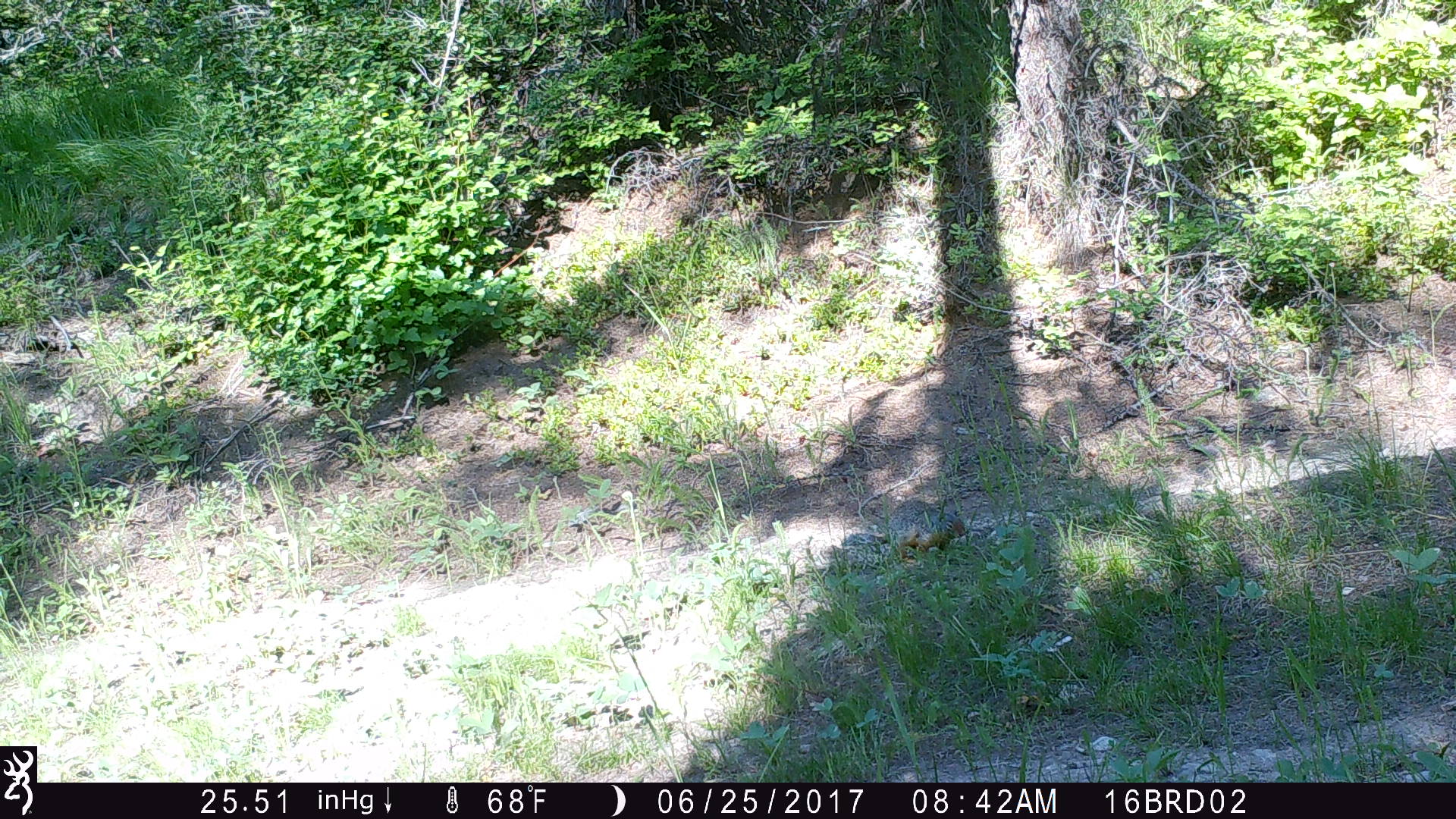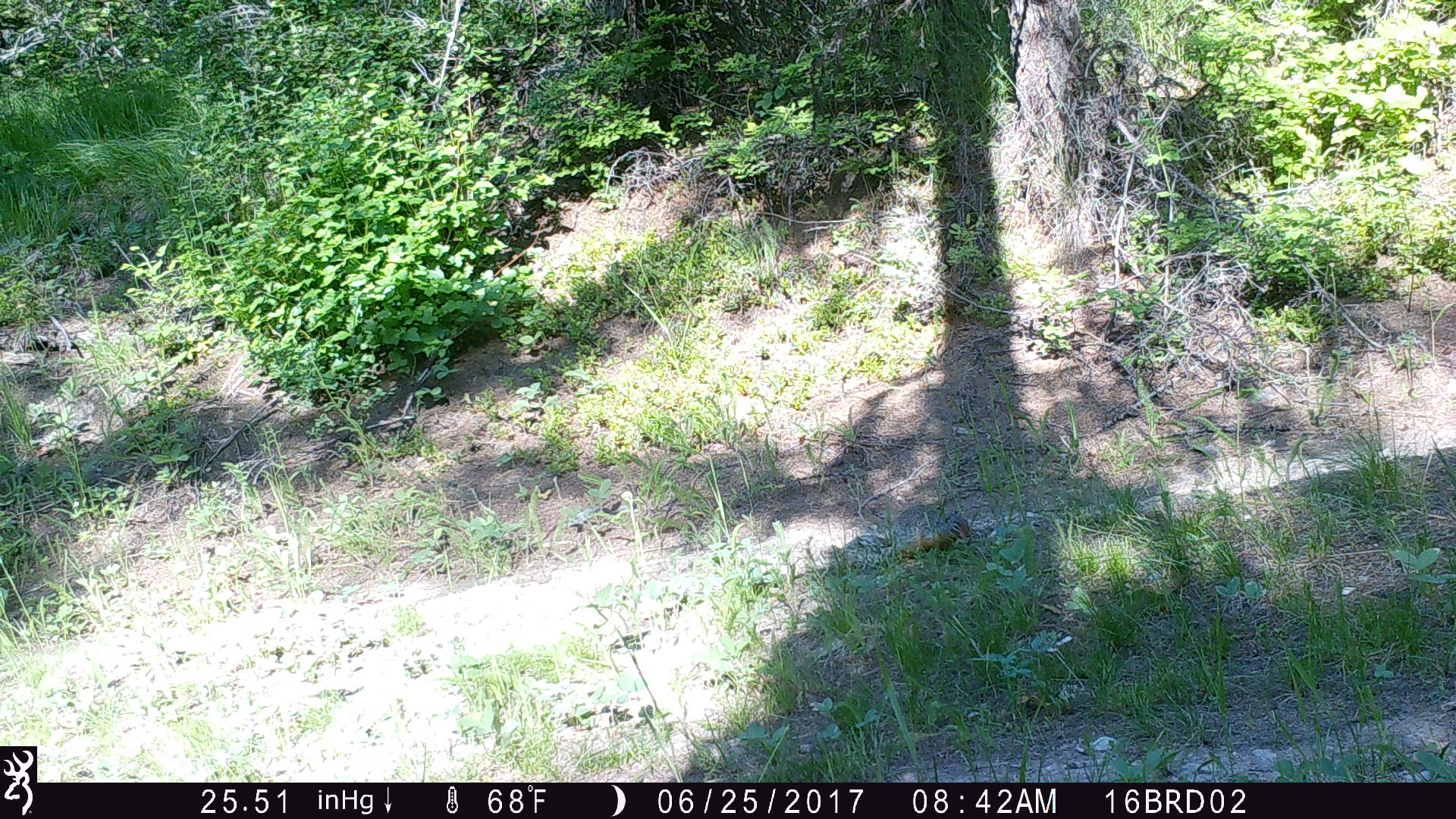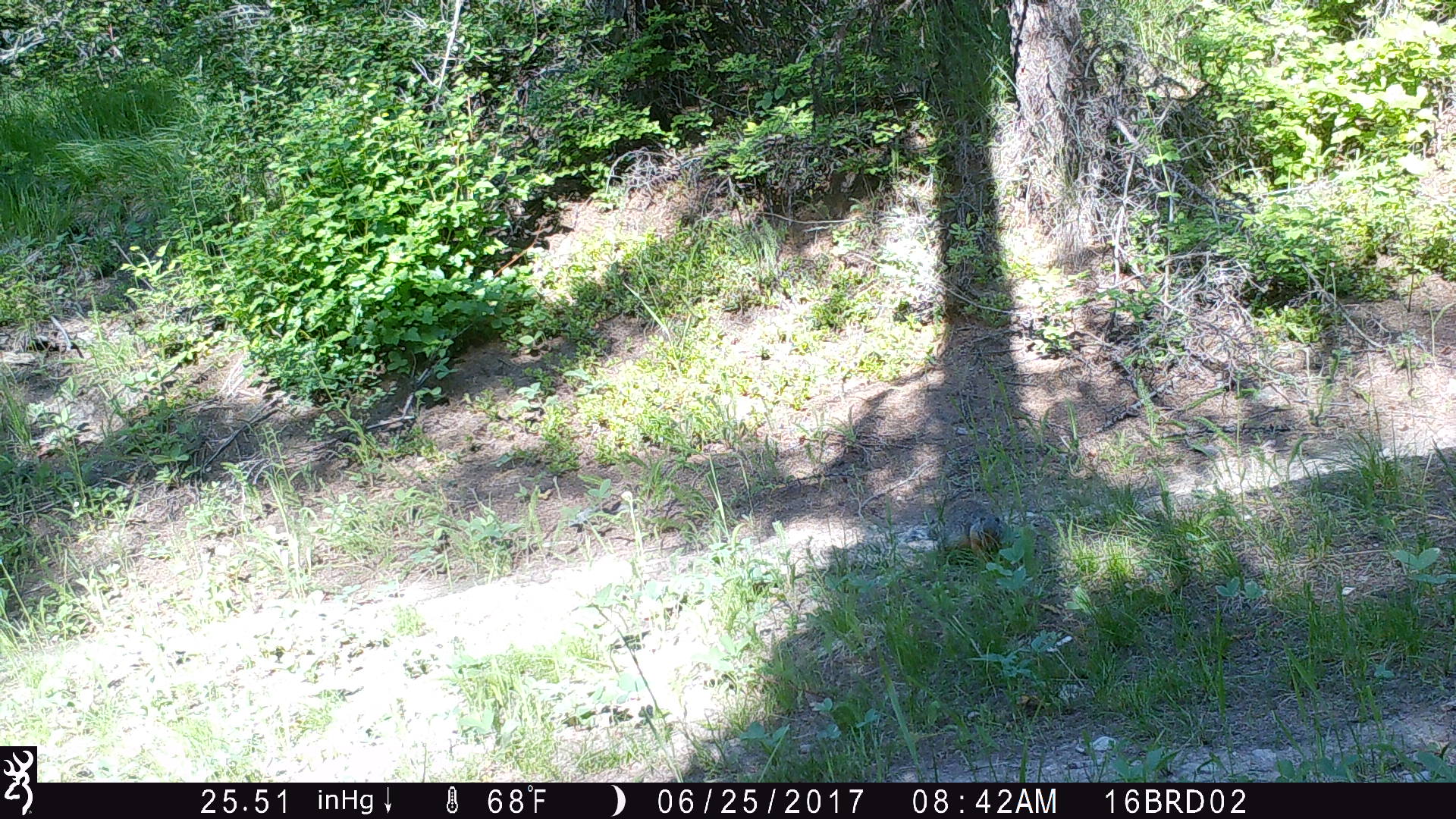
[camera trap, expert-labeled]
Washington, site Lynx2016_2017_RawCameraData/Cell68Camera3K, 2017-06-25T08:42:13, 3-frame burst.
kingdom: Animalia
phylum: Chordata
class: Mammalia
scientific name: Mammalia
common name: small mammal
Small mammal (Mammalia). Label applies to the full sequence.